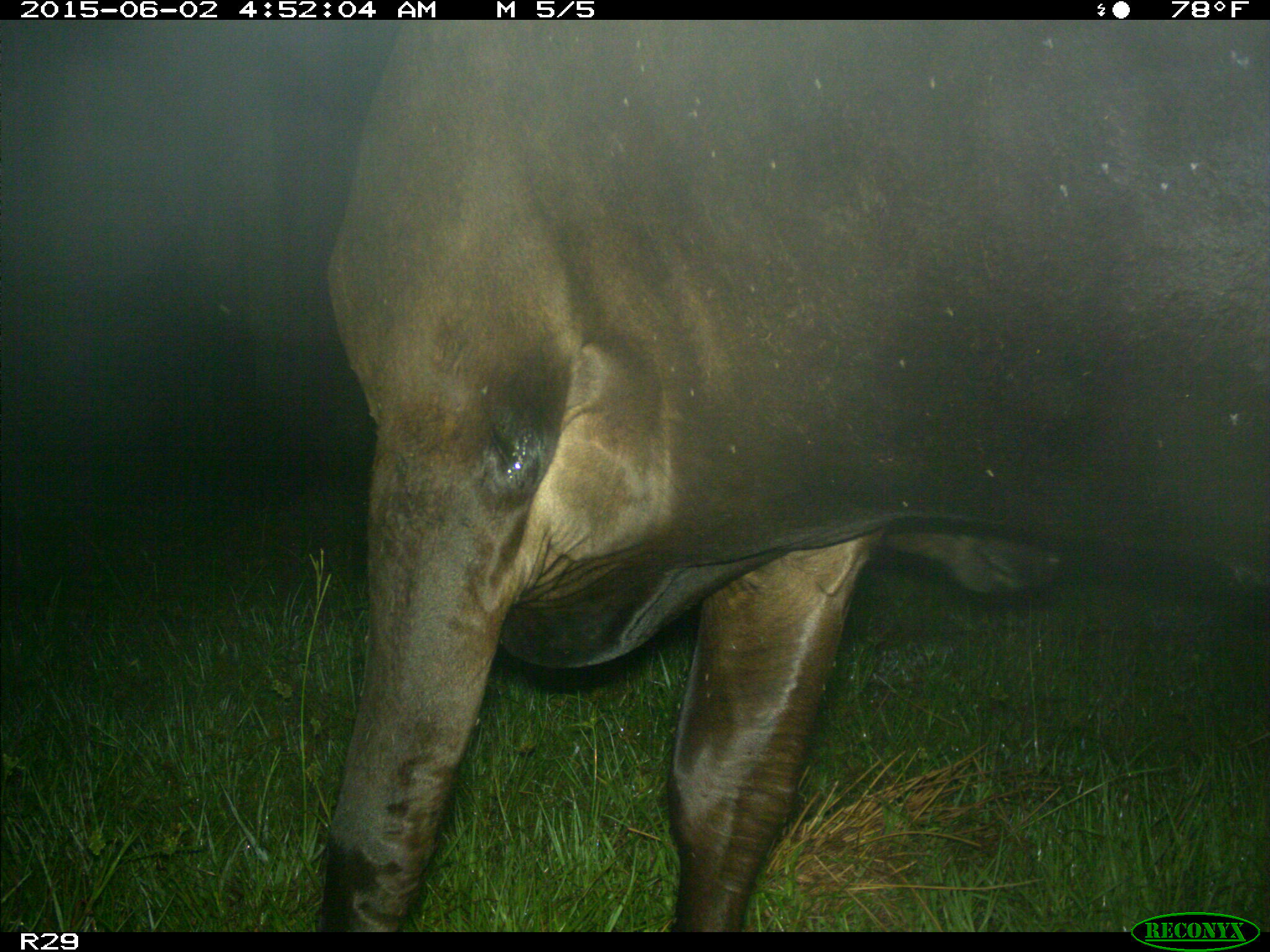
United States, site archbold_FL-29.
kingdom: Animalia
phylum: Chordata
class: Mammalia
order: Artiodactyla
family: Bovidae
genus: Bos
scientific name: Bos taurus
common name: domestic cow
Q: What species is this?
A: Bos taurus (domestic cow).